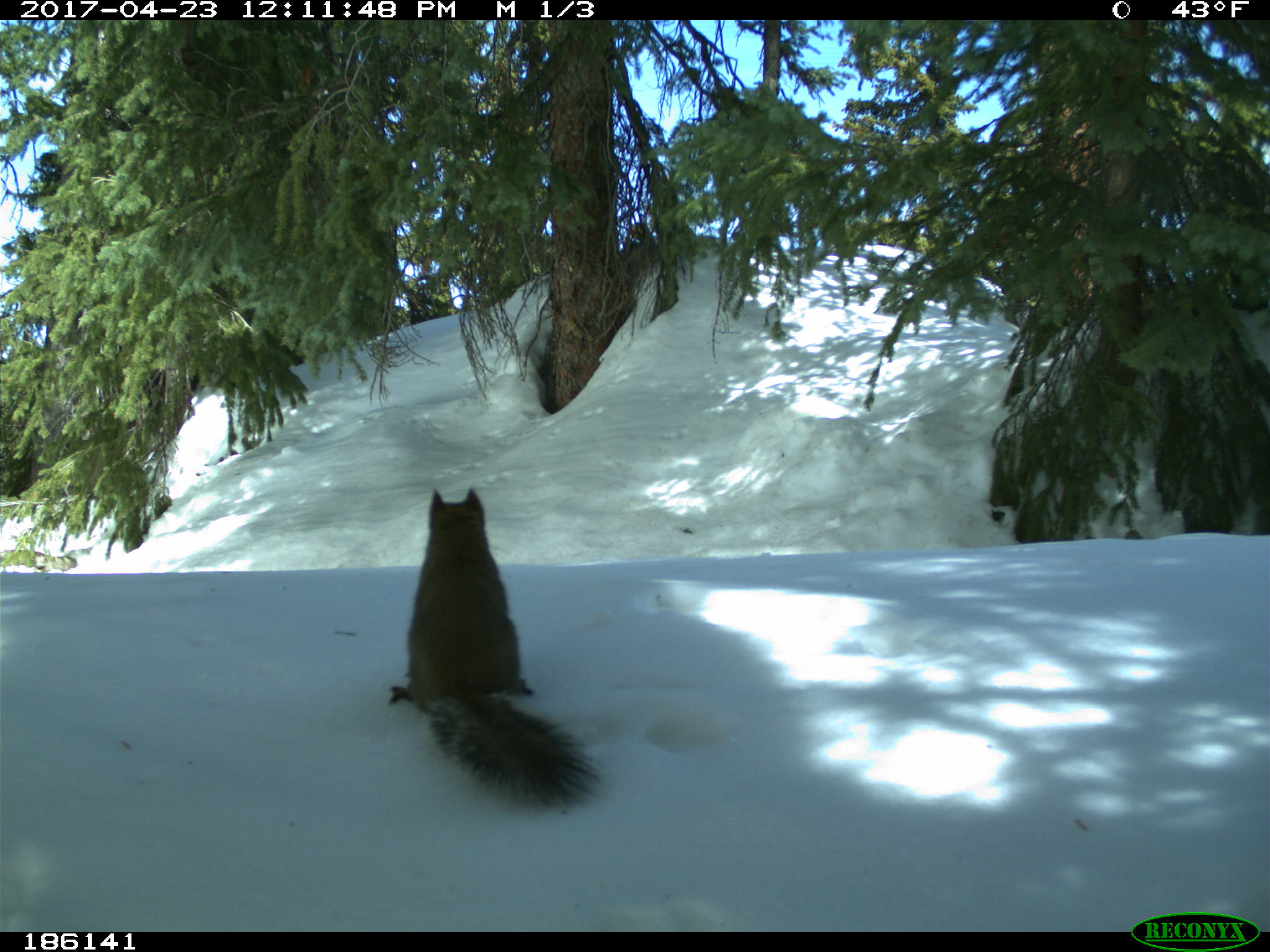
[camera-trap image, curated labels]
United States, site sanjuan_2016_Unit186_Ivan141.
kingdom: Animalia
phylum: Chordata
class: Mammalia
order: Rodentia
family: Sciuridae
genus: Tamiasciurus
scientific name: Tamiasciurus hudsonicus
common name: american red squirrel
Tamiasciurus hudsonicus (american red squirrel).